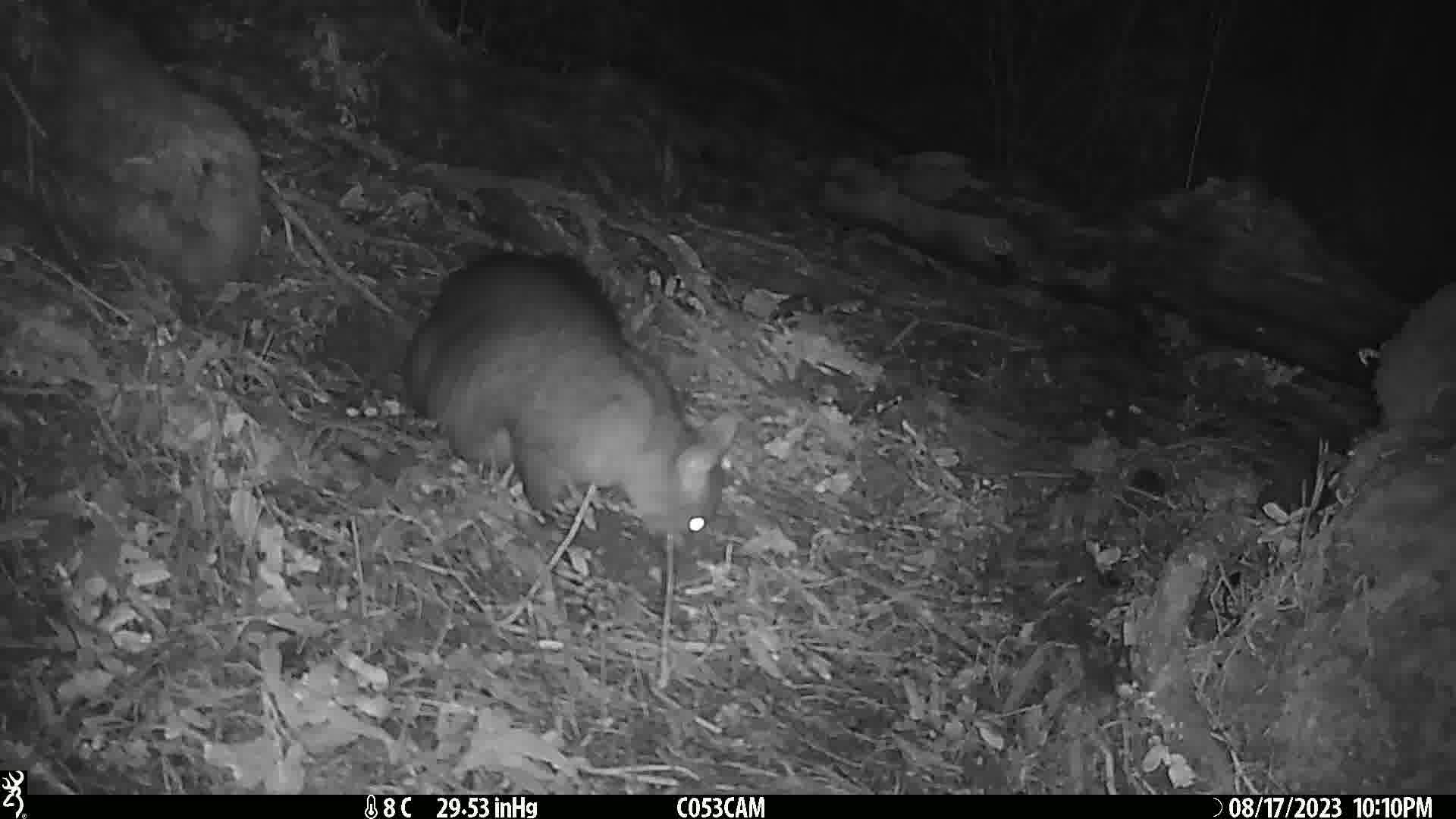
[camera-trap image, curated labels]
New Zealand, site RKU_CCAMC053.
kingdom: Animalia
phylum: Chordata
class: Mammalia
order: Diprotodontia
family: Phalangeridae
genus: Trichosurus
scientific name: Trichosurus vulpecula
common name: common brushtail possum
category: possum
Possum (common brushtail possum) (Trichosurus vulpecula).